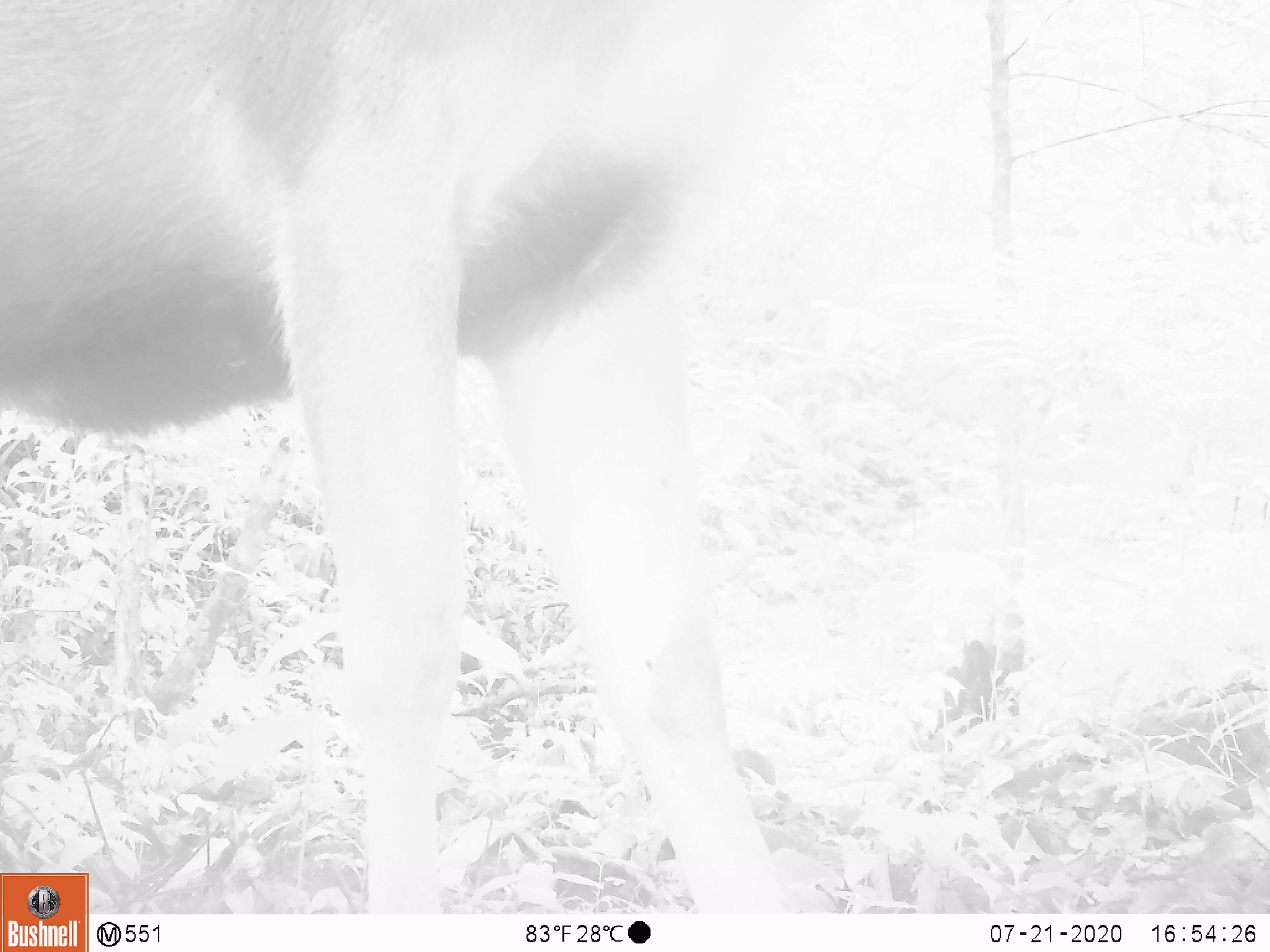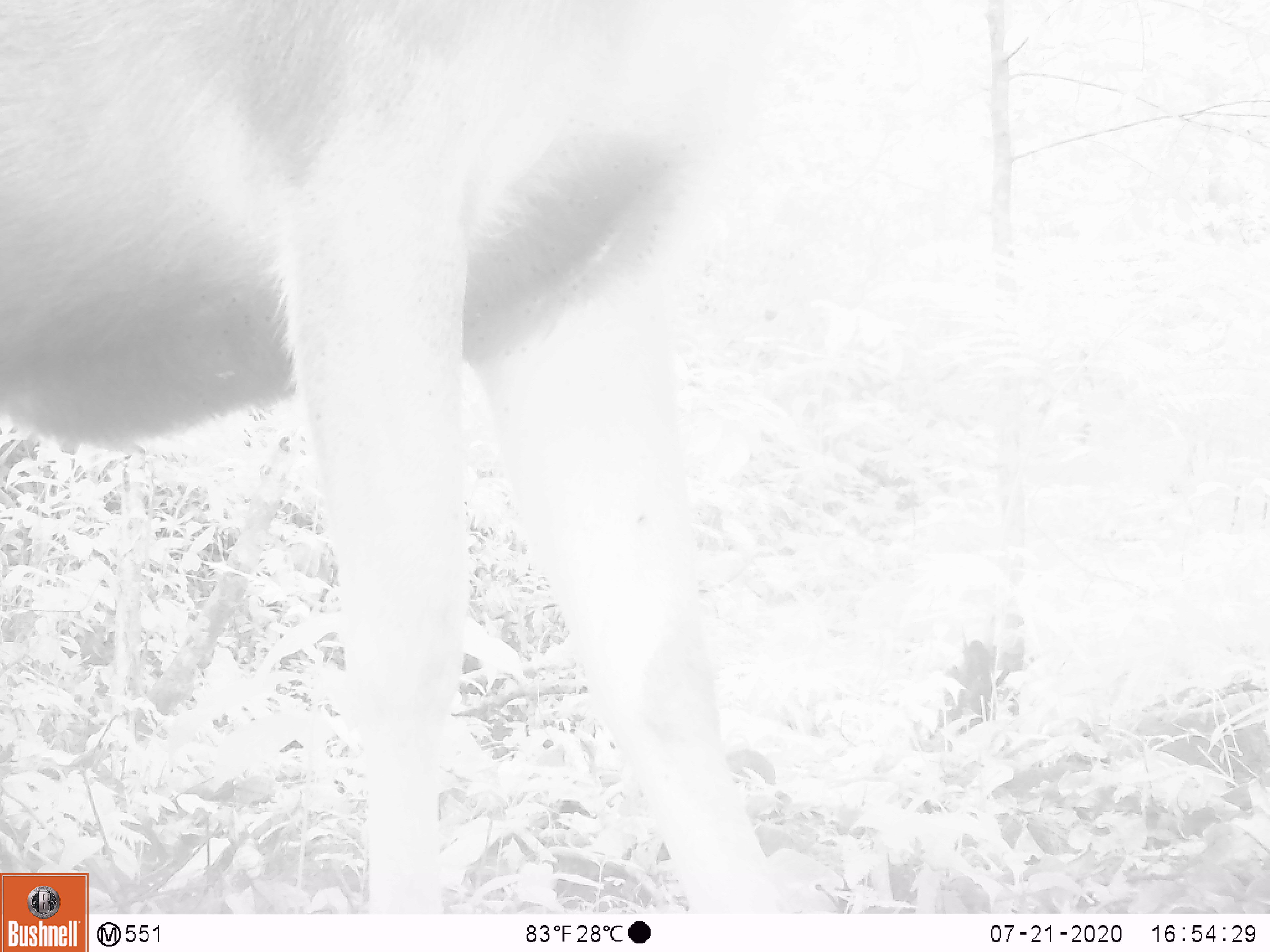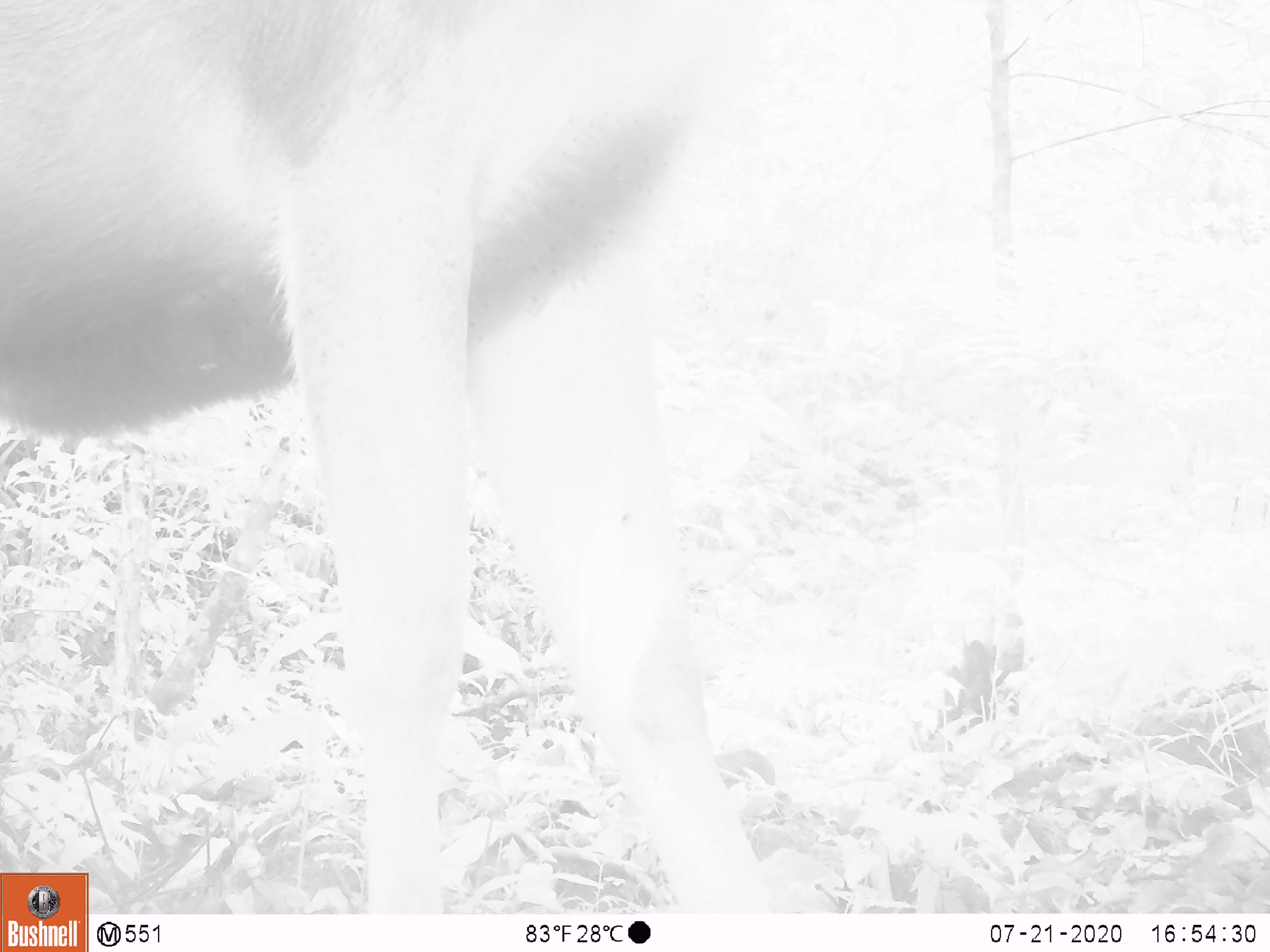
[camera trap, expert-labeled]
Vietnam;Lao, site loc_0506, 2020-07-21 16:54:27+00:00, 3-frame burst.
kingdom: Animalia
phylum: Chordata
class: Mammalia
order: Artiodactyla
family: Cervidae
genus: Rusa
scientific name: Rusa unicolor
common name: sambar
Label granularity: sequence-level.